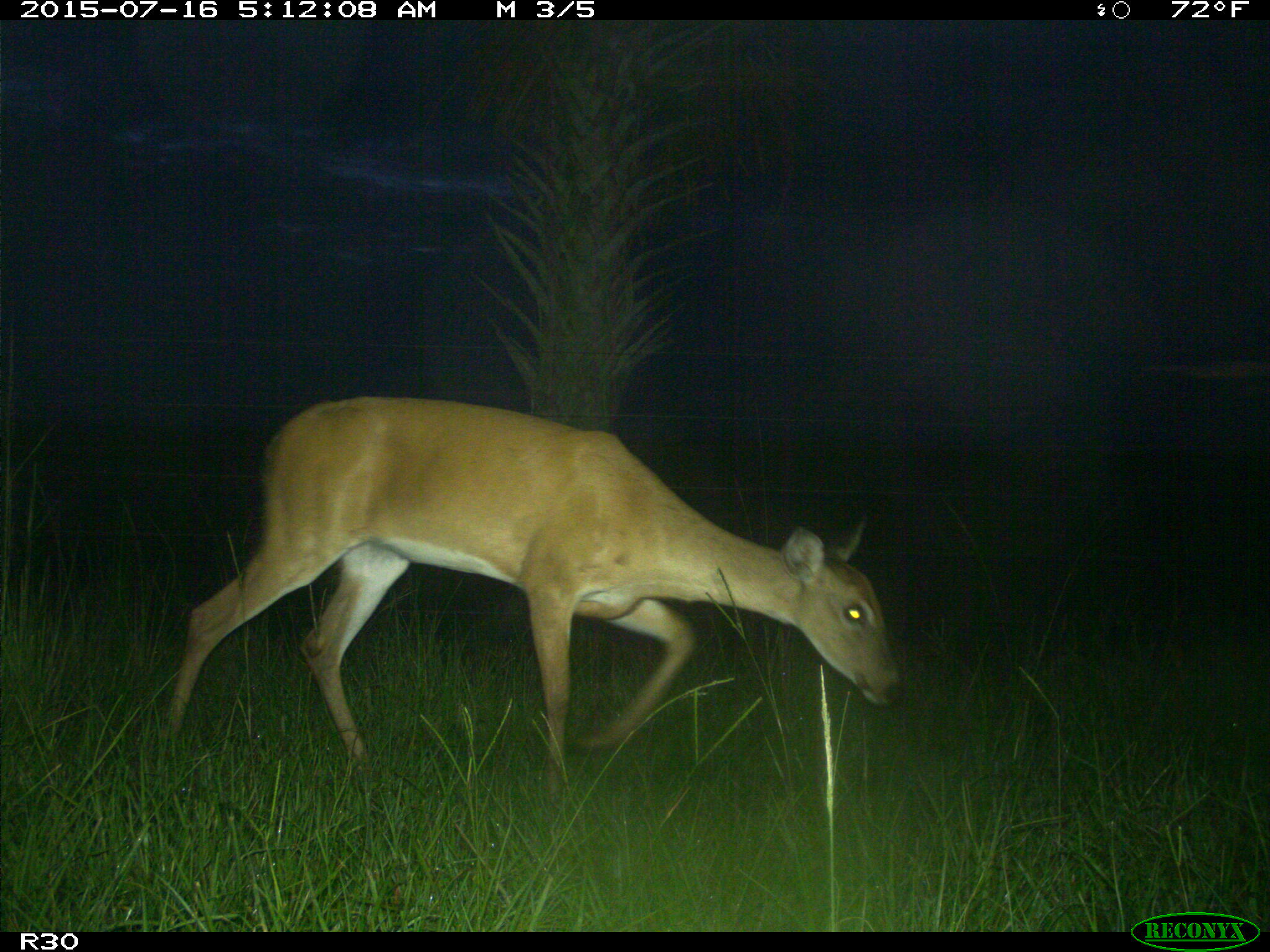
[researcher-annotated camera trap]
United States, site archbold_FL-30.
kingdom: Animalia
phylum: Chordata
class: Mammalia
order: Artiodactyla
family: Cervidae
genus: Odocoileus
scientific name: Odocoileus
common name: deer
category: unidentified deer